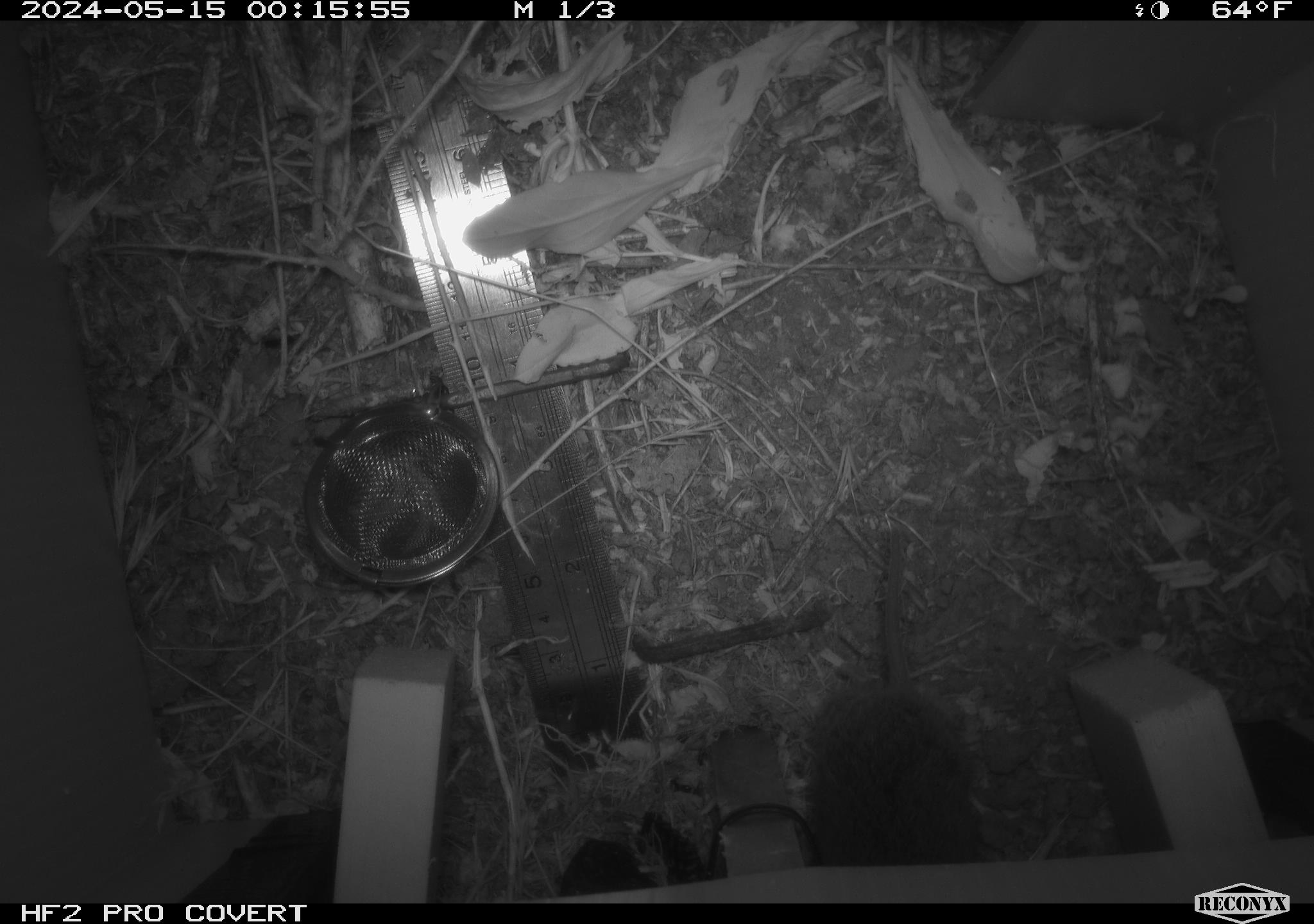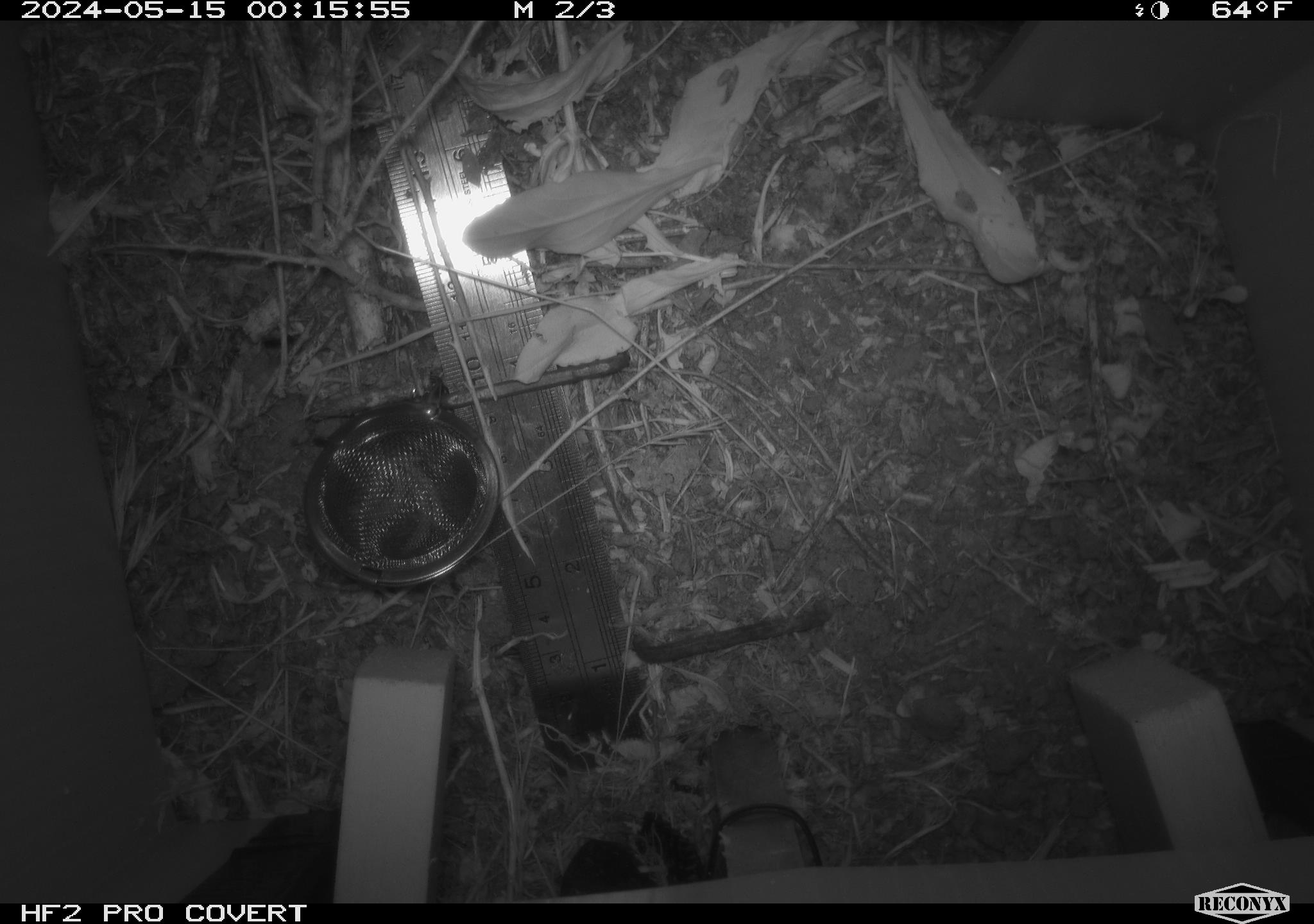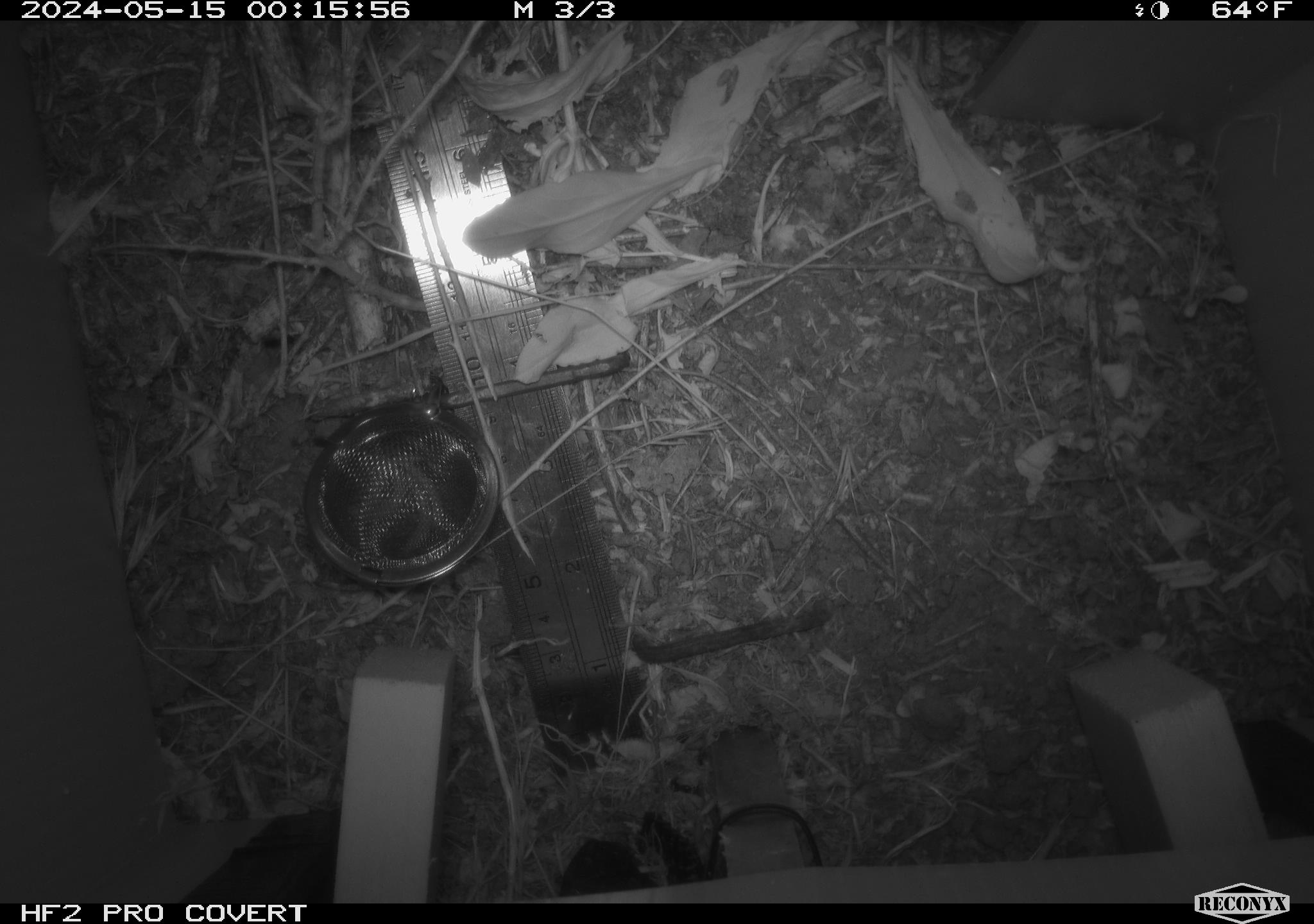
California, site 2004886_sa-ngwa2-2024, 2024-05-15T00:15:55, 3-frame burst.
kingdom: Animalia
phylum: Chordata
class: Mammalia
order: Rodentia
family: Cricetidae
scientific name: Arvicolinae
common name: voles, lemmings, and muskrats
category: arvicolinae subfamily